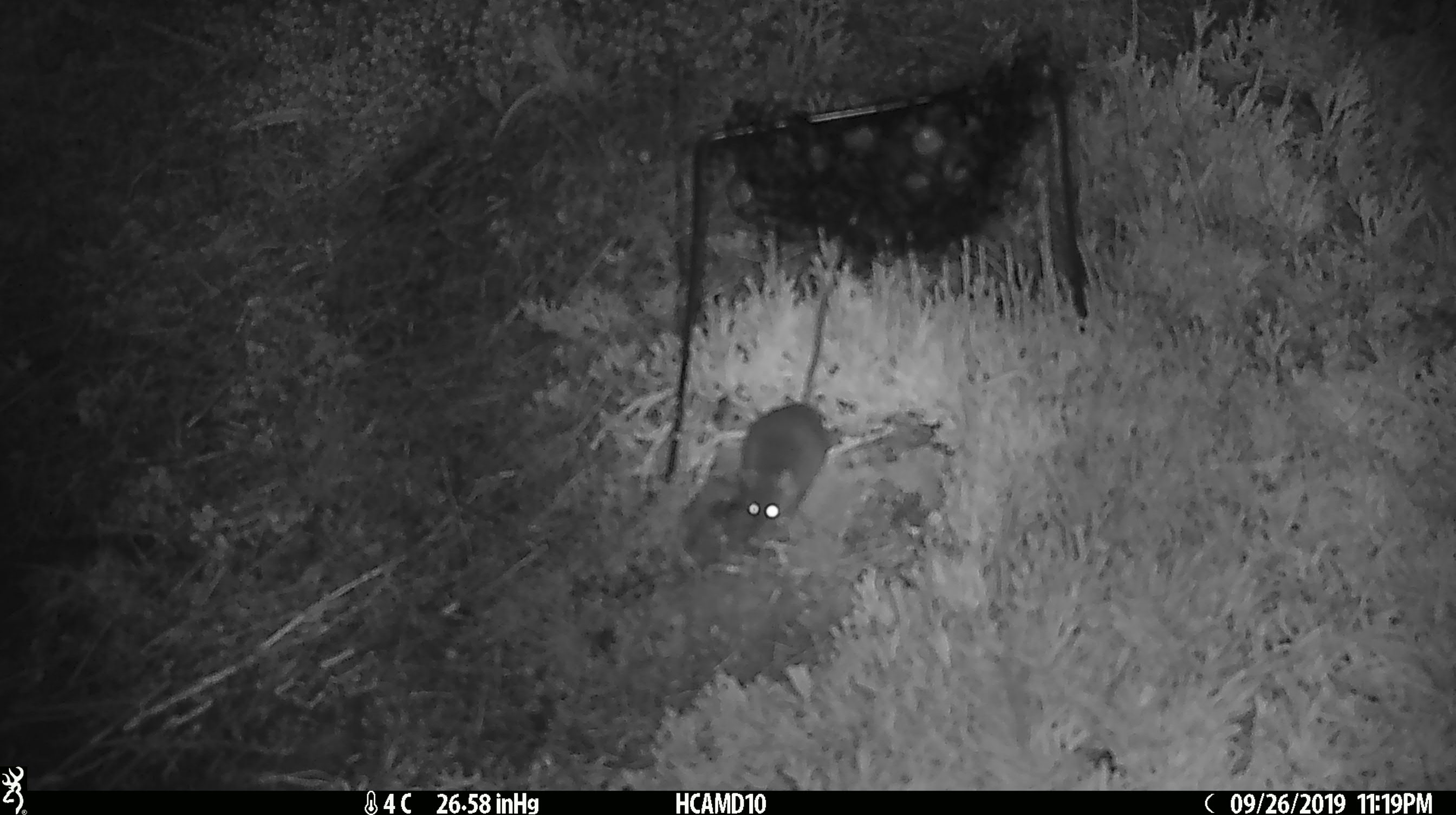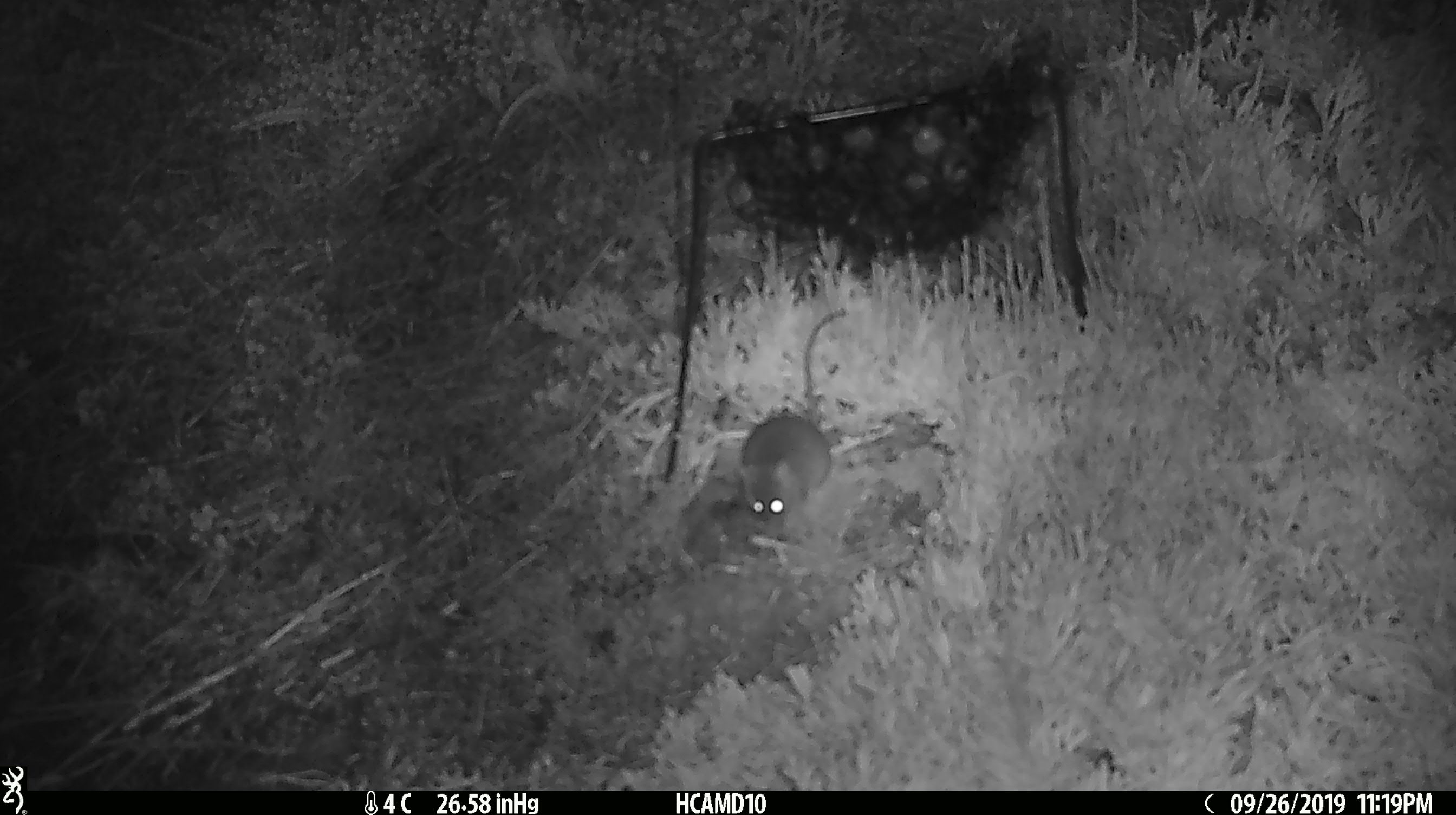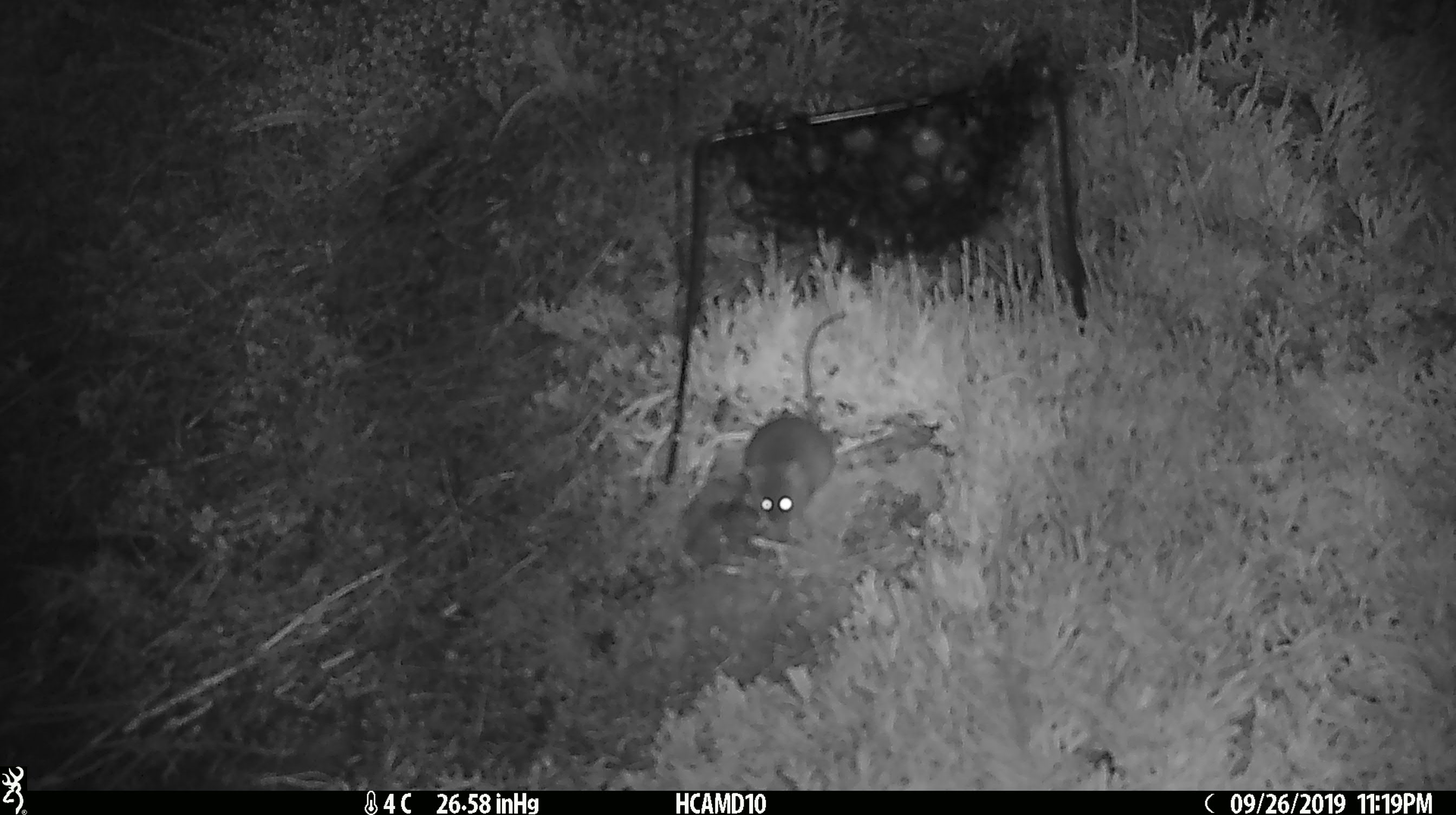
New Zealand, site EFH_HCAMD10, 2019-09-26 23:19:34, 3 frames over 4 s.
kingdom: Animalia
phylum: Chordata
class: Mammalia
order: Rodentia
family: Muridae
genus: Mus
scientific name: Mus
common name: mouse